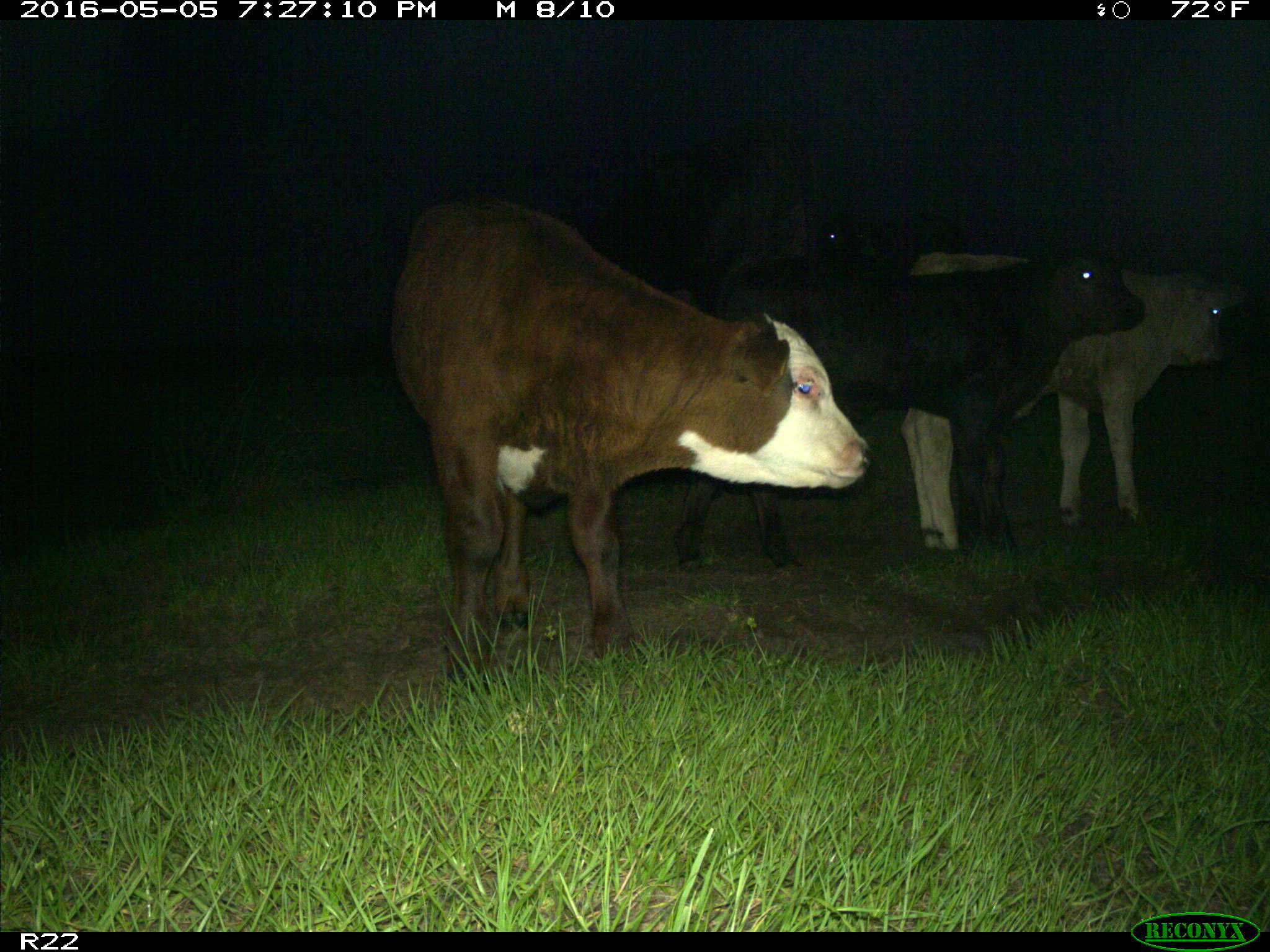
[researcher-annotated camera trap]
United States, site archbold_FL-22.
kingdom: Animalia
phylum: Chordata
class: Mammalia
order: Artiodactyla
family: Bovidae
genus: Bos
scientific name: Bos taurus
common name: domestic cow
Bos taurus (domestic cow).